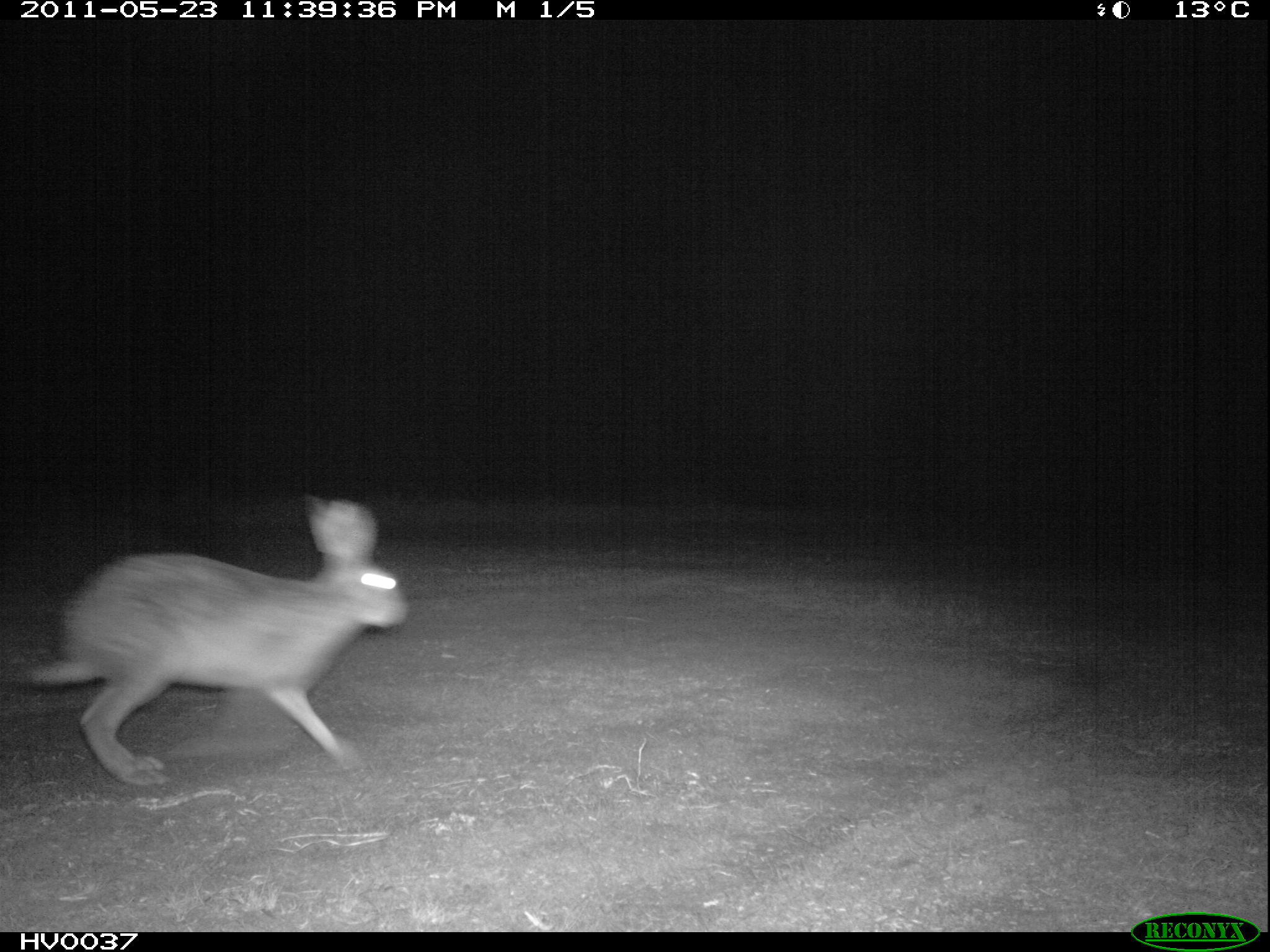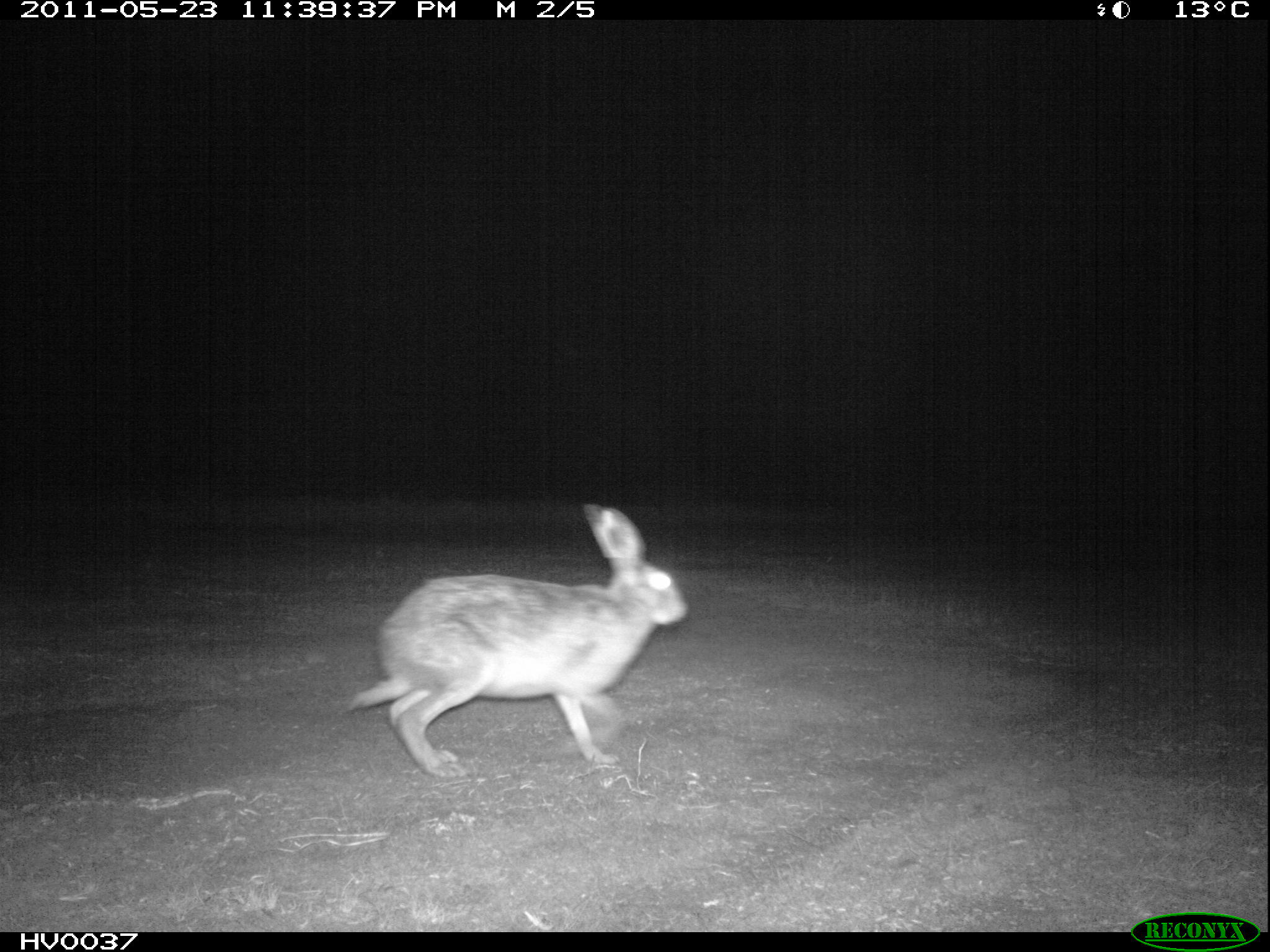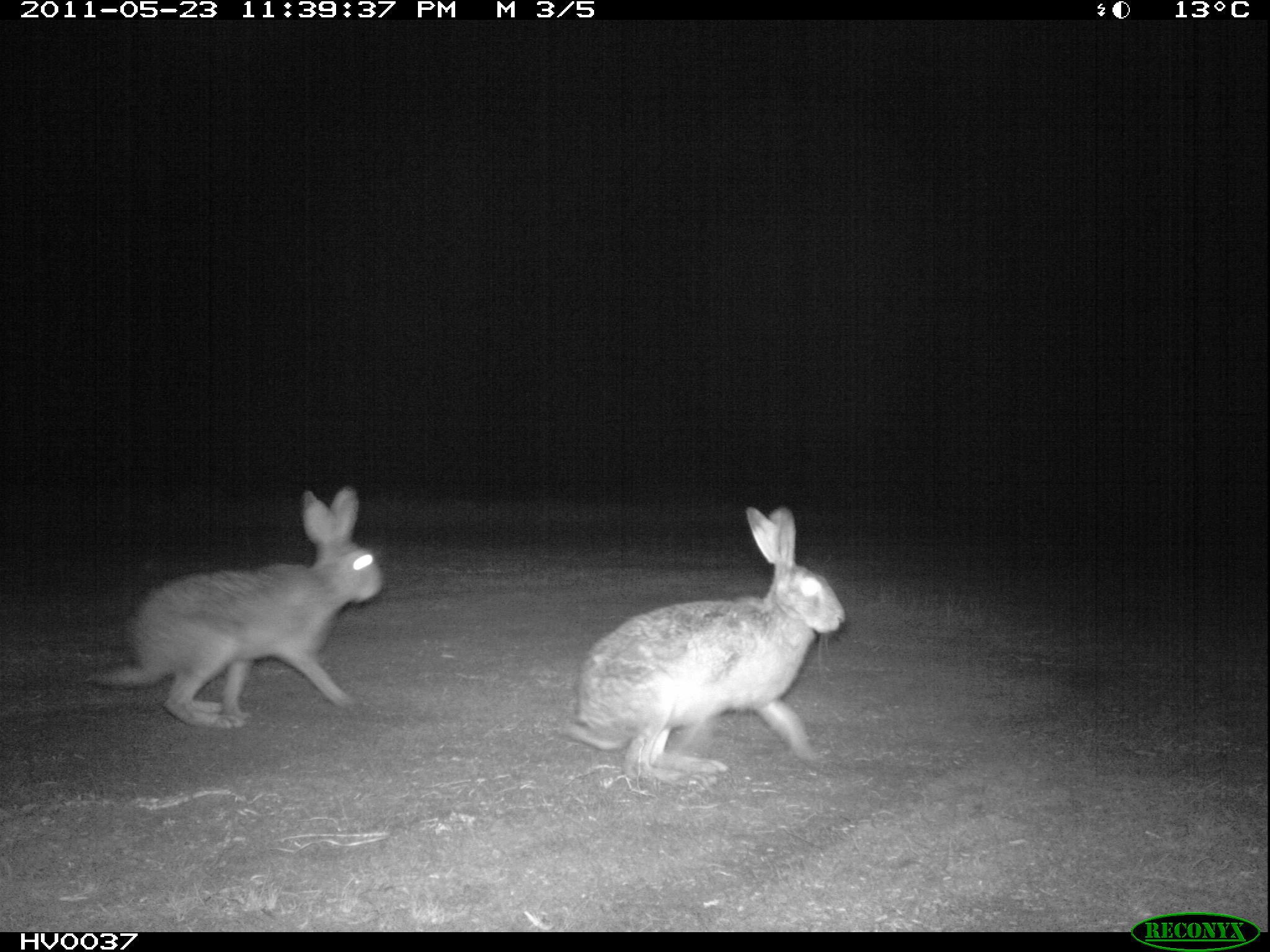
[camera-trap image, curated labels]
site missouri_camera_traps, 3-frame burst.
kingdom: Animalia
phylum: Chordata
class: Mammalia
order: Lagomorpha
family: Leporidae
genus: Lepus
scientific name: Lepus europaeus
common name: european hare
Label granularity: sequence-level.